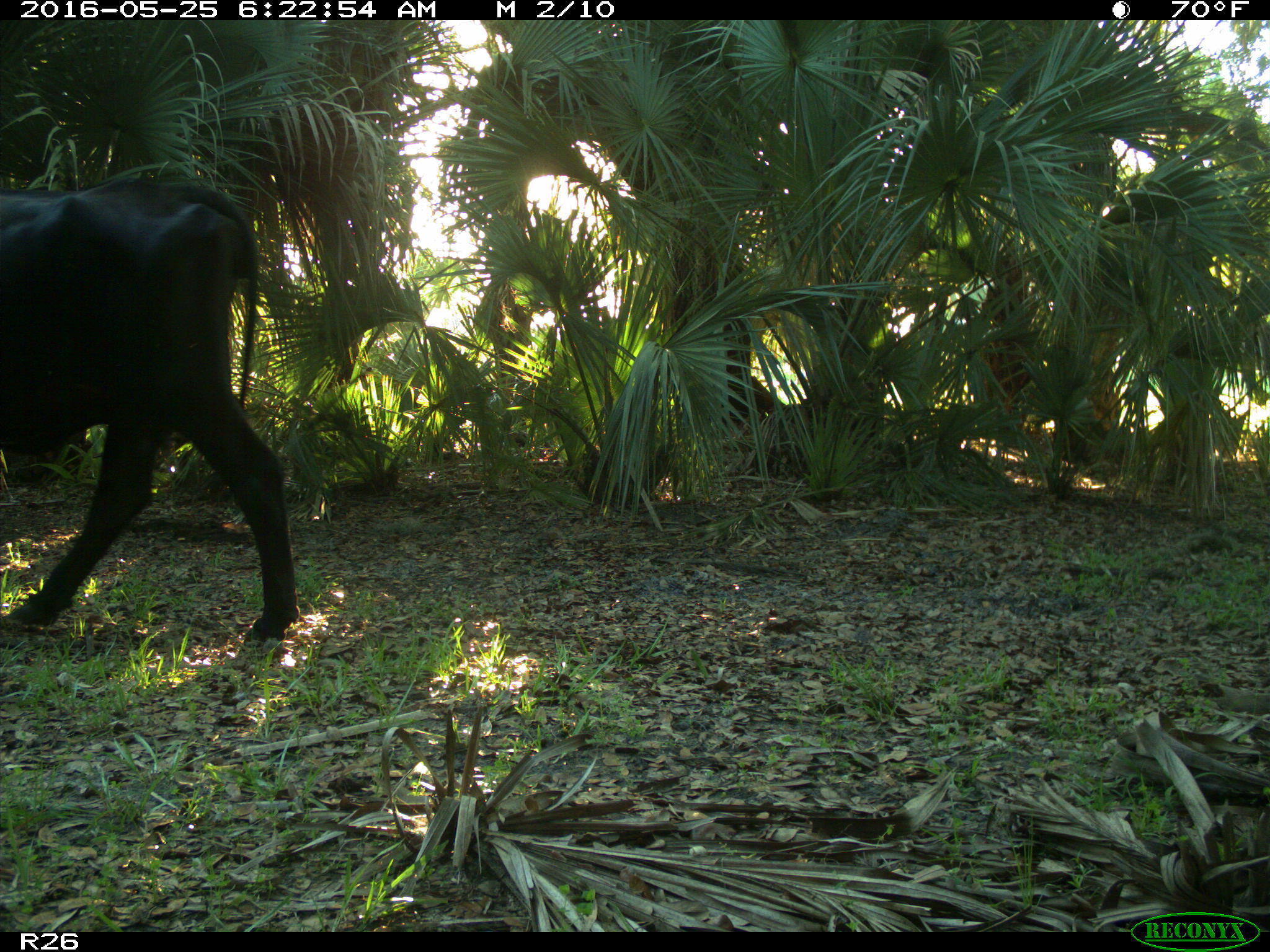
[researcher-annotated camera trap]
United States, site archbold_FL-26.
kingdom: Animalia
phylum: Chordata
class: Mammalia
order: Artiodactyla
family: Bovidae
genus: Bos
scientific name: Bos taurus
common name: domestic cow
Bos taurus (domestic cow).